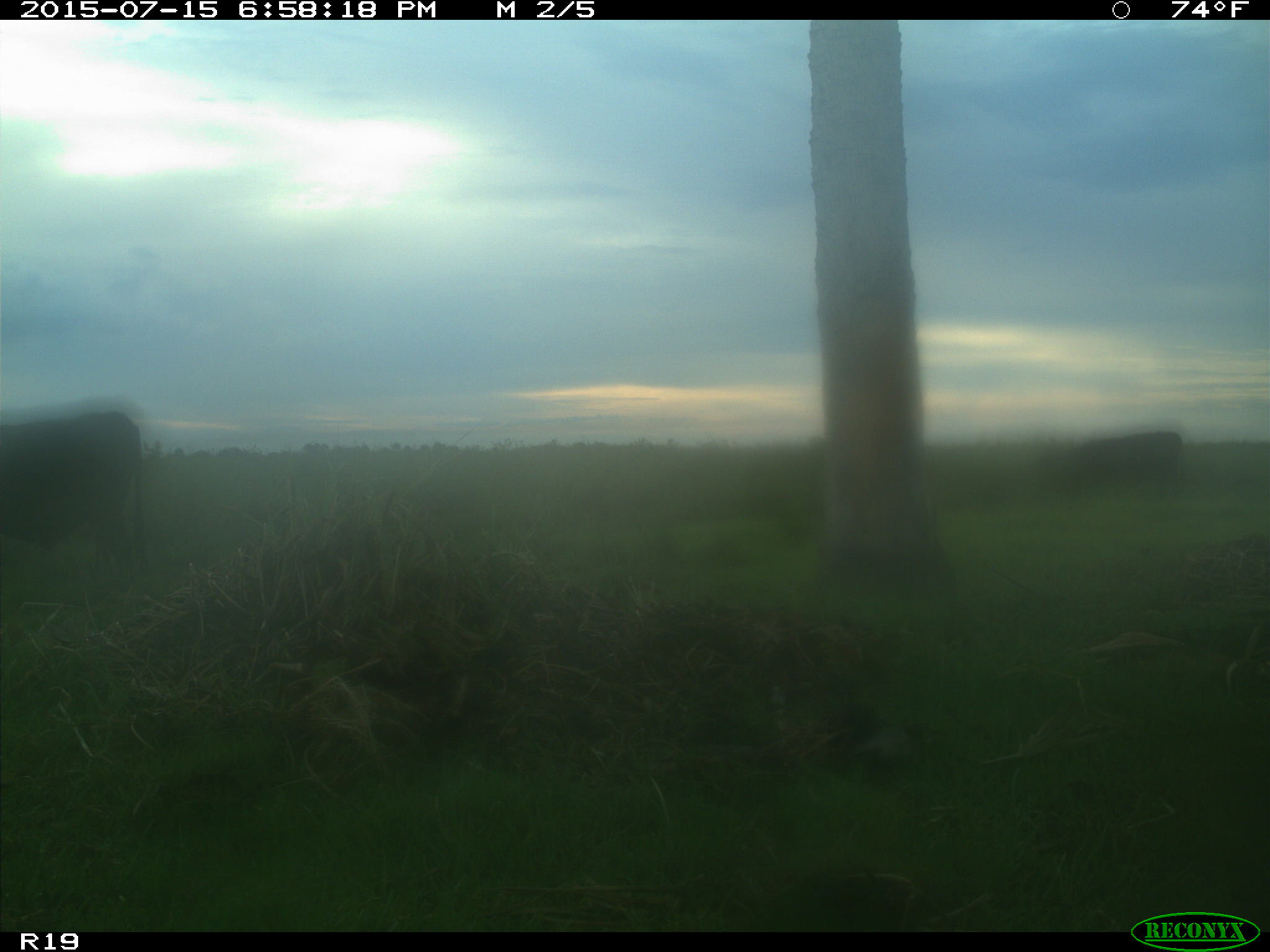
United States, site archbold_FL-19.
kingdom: Animalia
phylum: Chordata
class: Mammalia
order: Artiodactyla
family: Bovidae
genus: Bos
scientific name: Bos taurus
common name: domestic cow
Bos taurus (domestic cow).